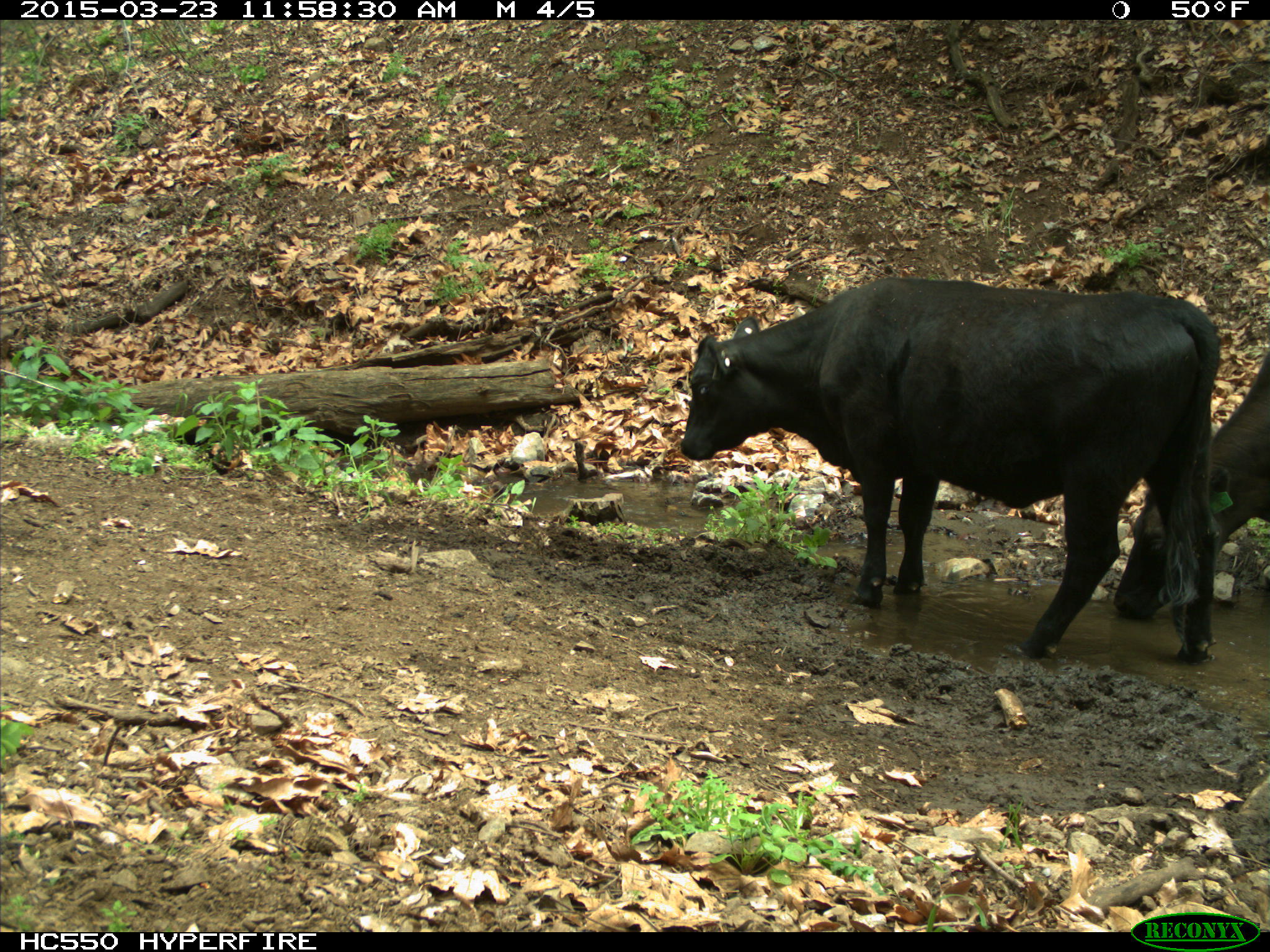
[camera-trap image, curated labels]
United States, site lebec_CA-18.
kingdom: Animalia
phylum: Chordata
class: Mammalia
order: Artiodactyla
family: Bovidae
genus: Bos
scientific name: Bos taurus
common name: domestic cow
Bos taurus (domestic cow).